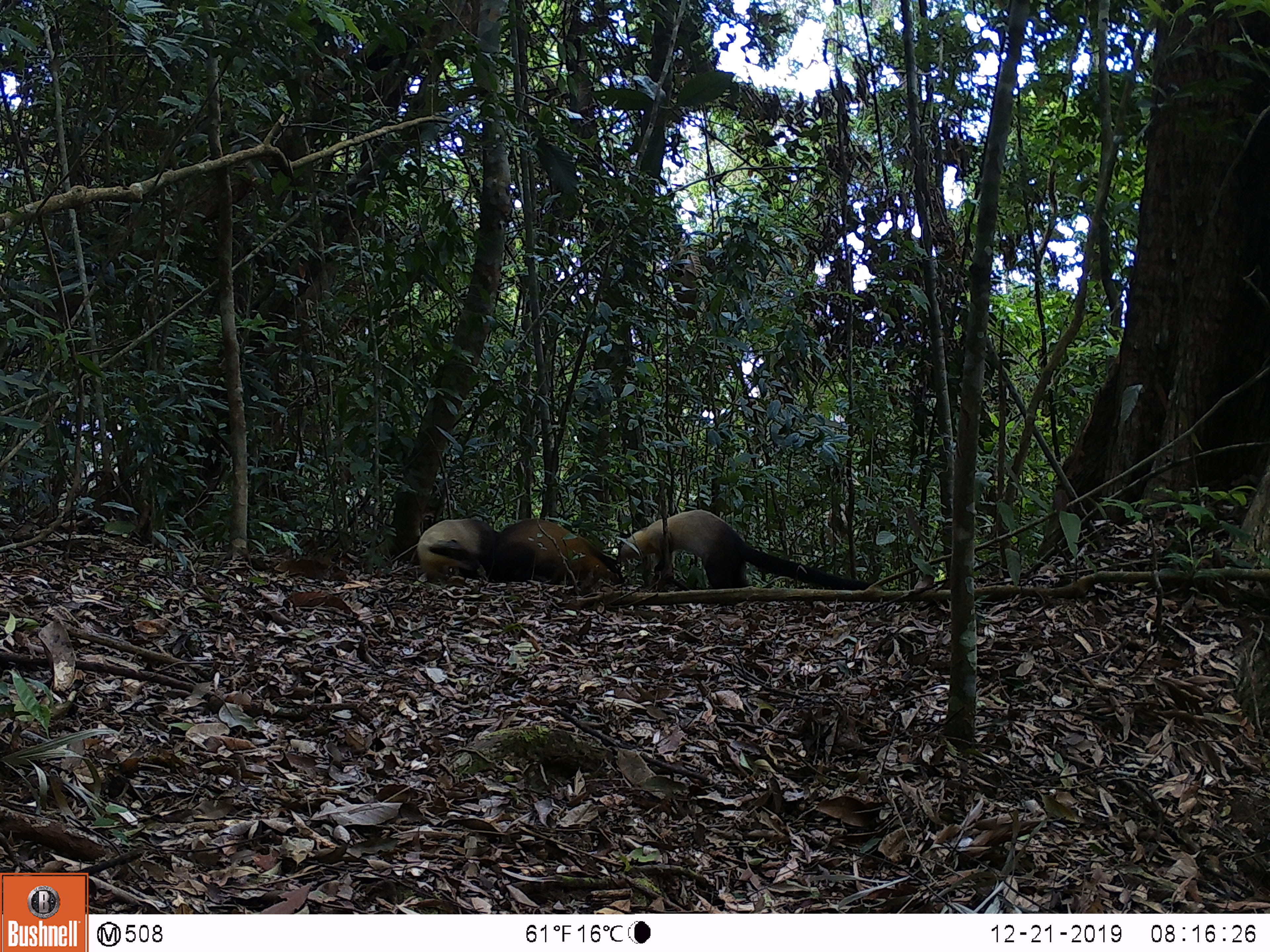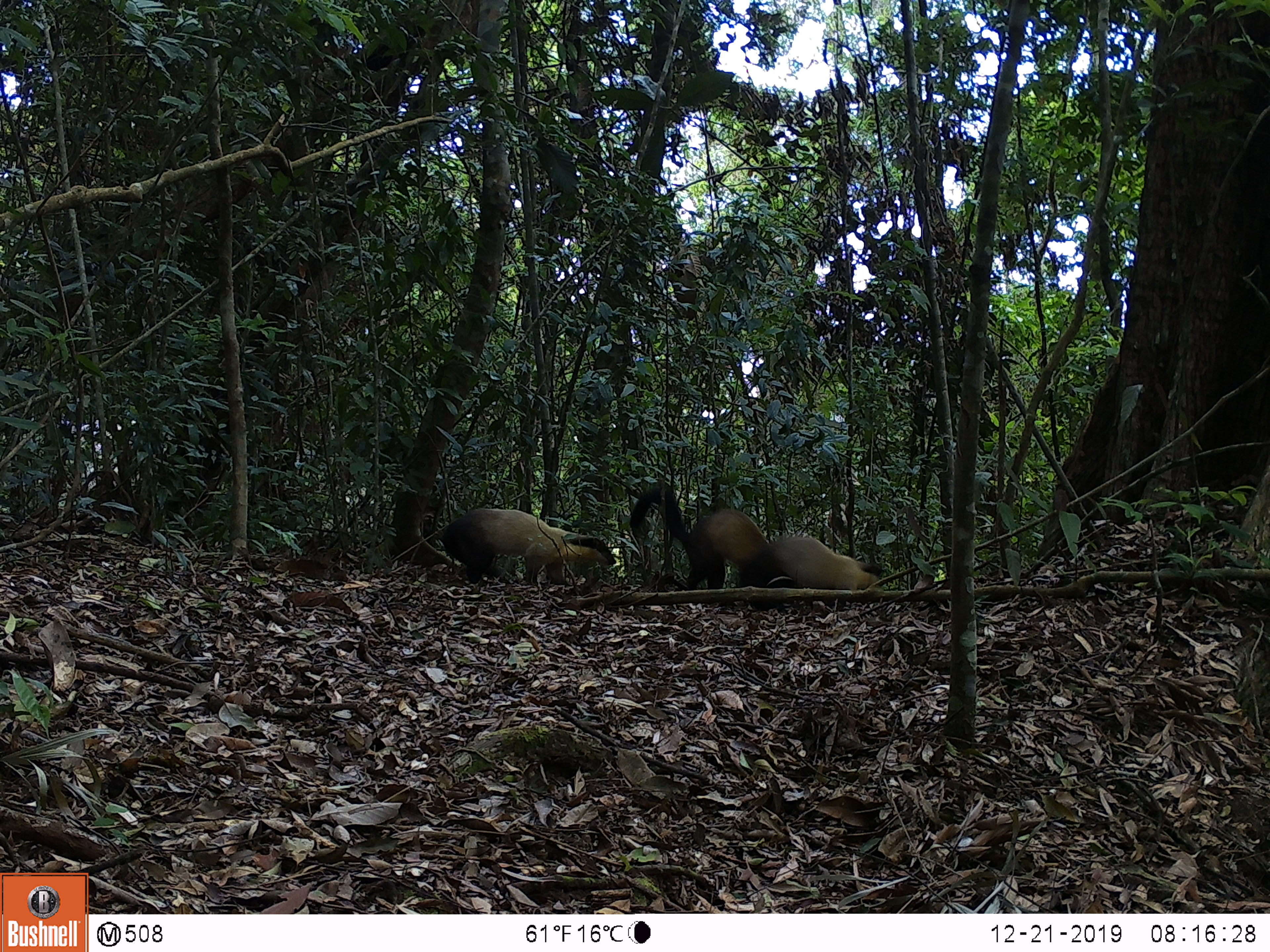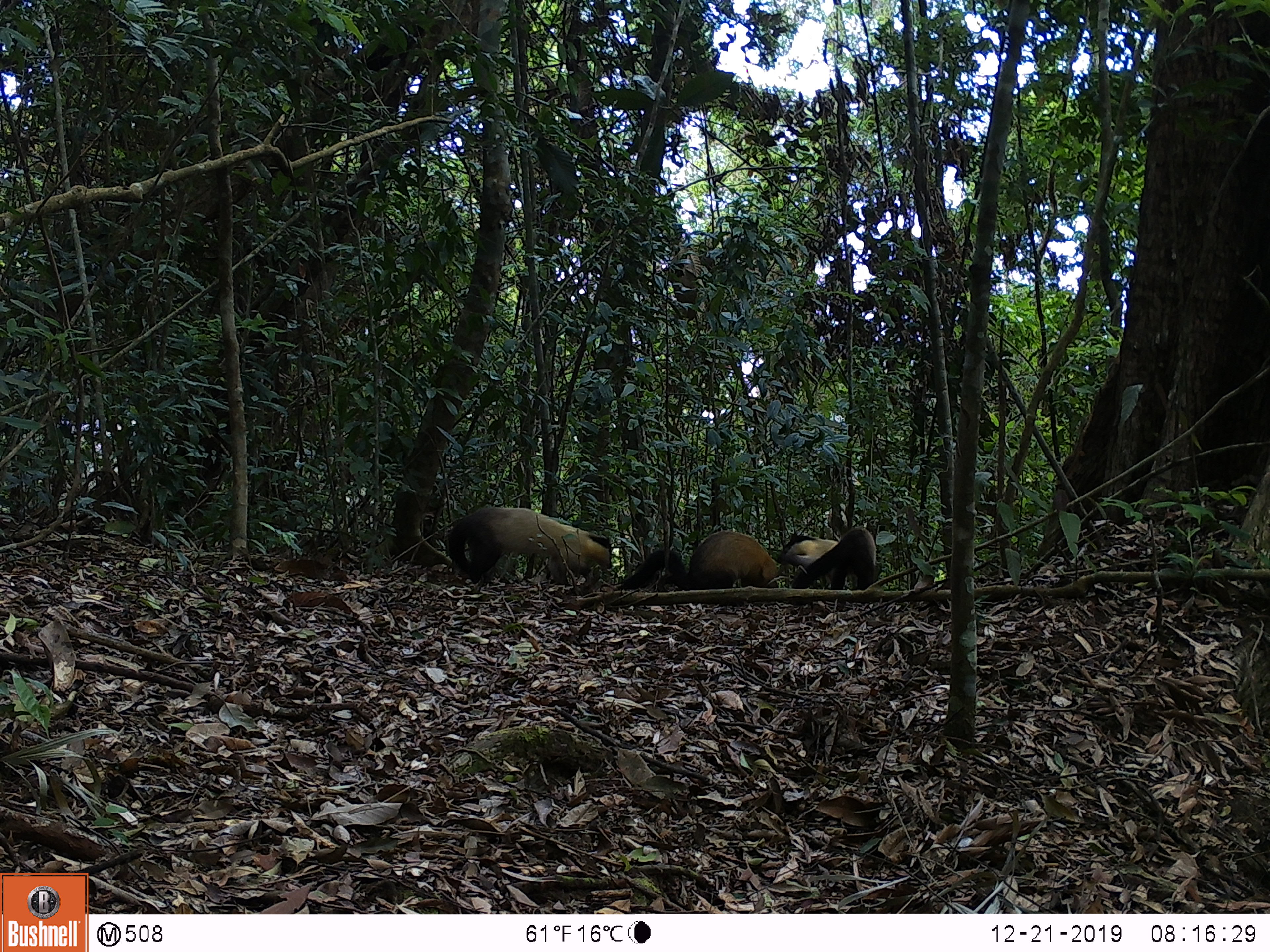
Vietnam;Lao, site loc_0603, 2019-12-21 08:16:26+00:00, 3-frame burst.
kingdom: Animalia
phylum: Chordata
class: Mammalia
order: Carnivora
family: Mustelidae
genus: Martes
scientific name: Martes flavigula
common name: yellow-throated marten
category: yellow throated marten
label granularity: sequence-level